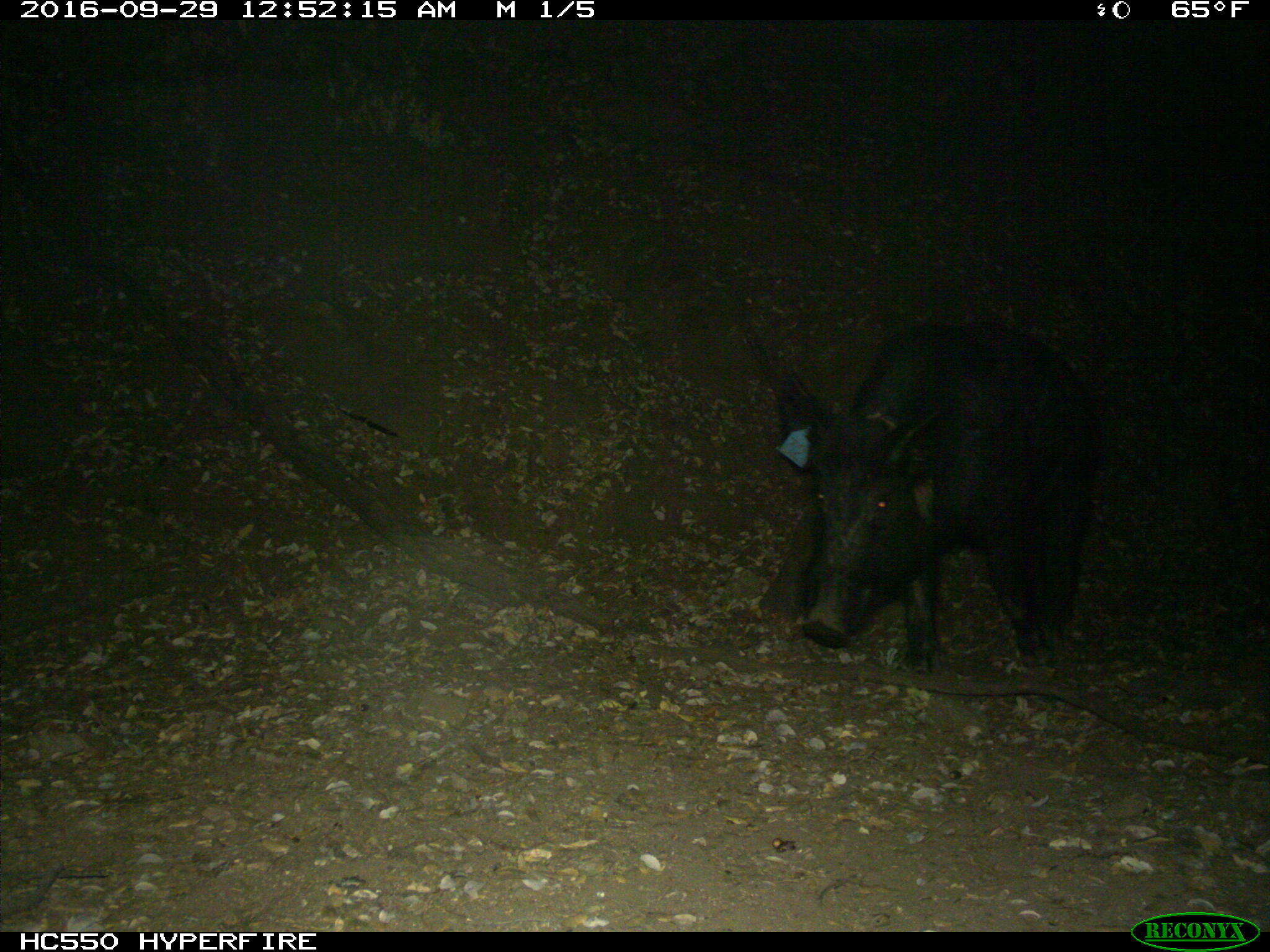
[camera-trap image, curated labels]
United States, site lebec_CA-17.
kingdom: Animalia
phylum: Chordata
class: Mammalia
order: Artiodactyla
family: Suidae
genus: Sus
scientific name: Sus scrofa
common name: wild boar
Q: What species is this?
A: Sus scrofa (wild boar).